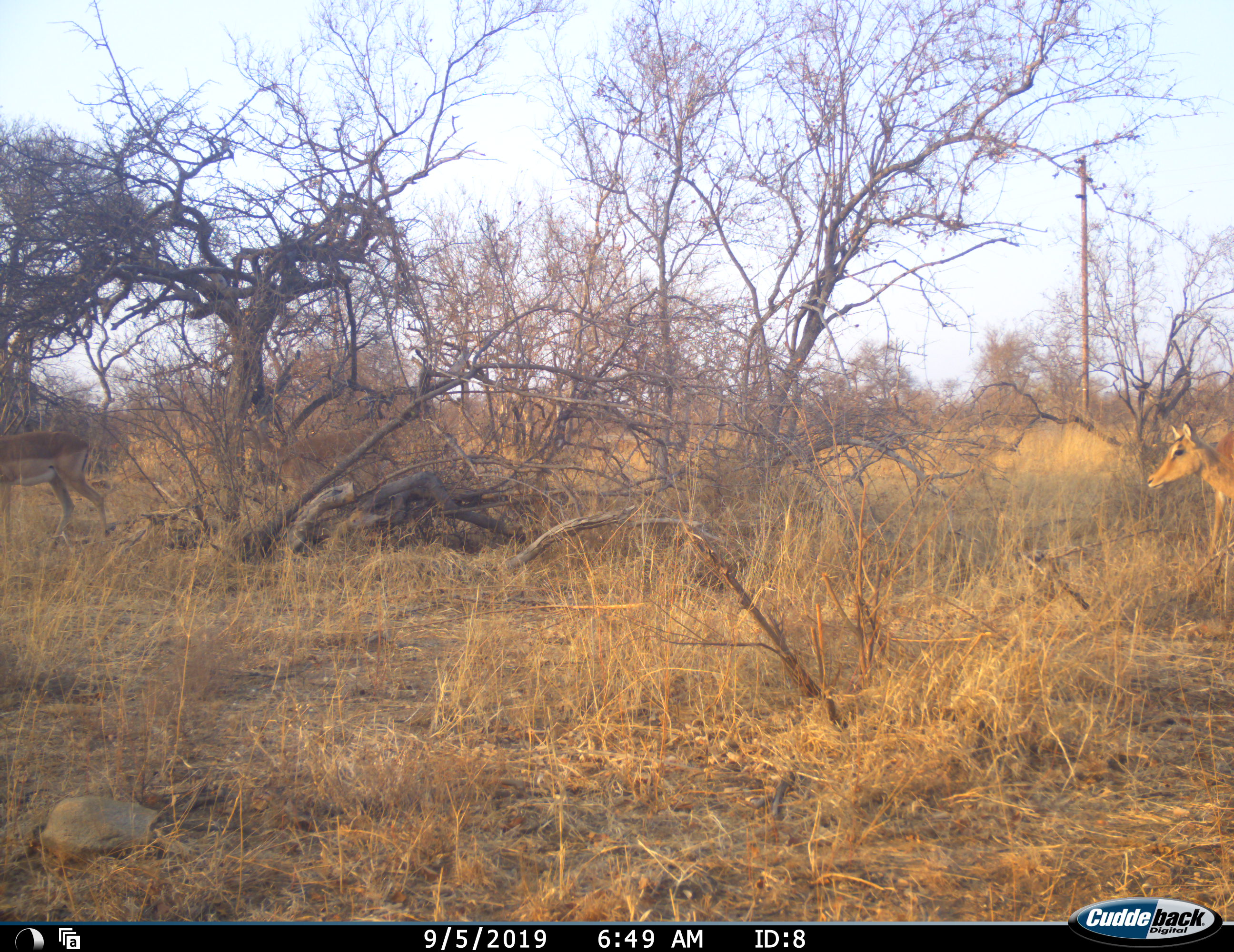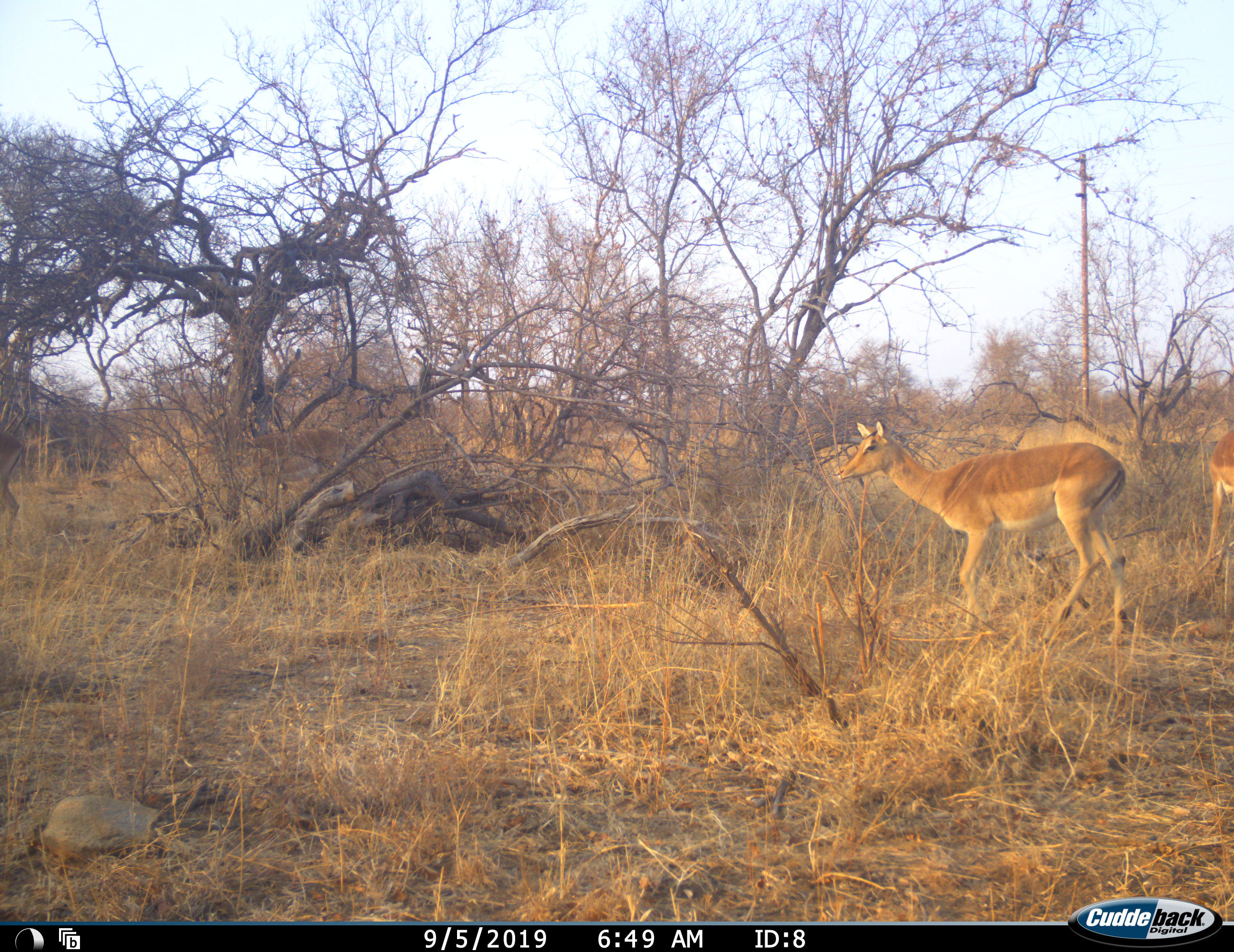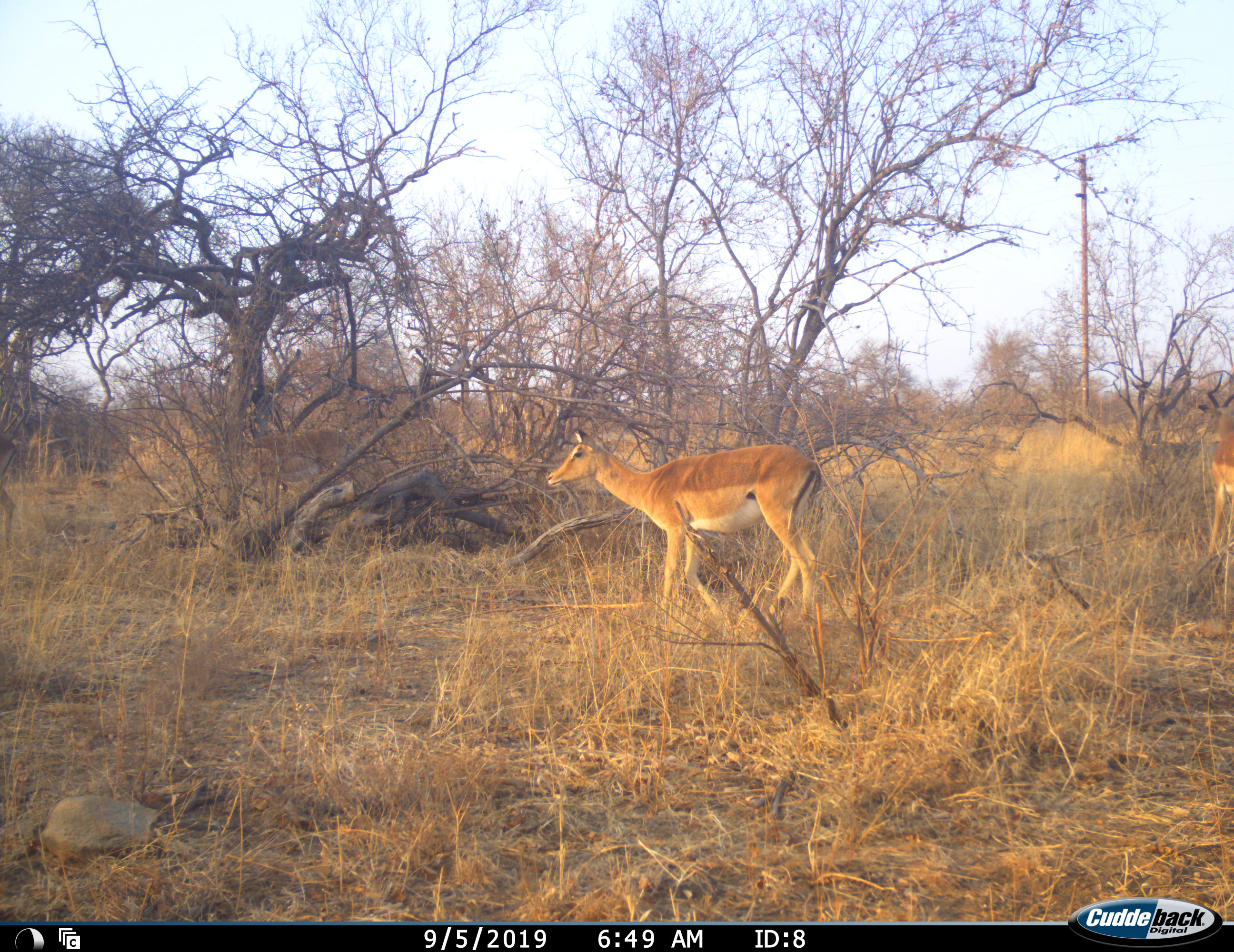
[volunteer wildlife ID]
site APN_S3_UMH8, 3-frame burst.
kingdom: Animalia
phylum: Chordata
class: Mammalia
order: Artiodactyla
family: Bovidae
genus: Aepyceros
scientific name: Aepyceros melampus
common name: impala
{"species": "impala (Aepyceros melampus)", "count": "2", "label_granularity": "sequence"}